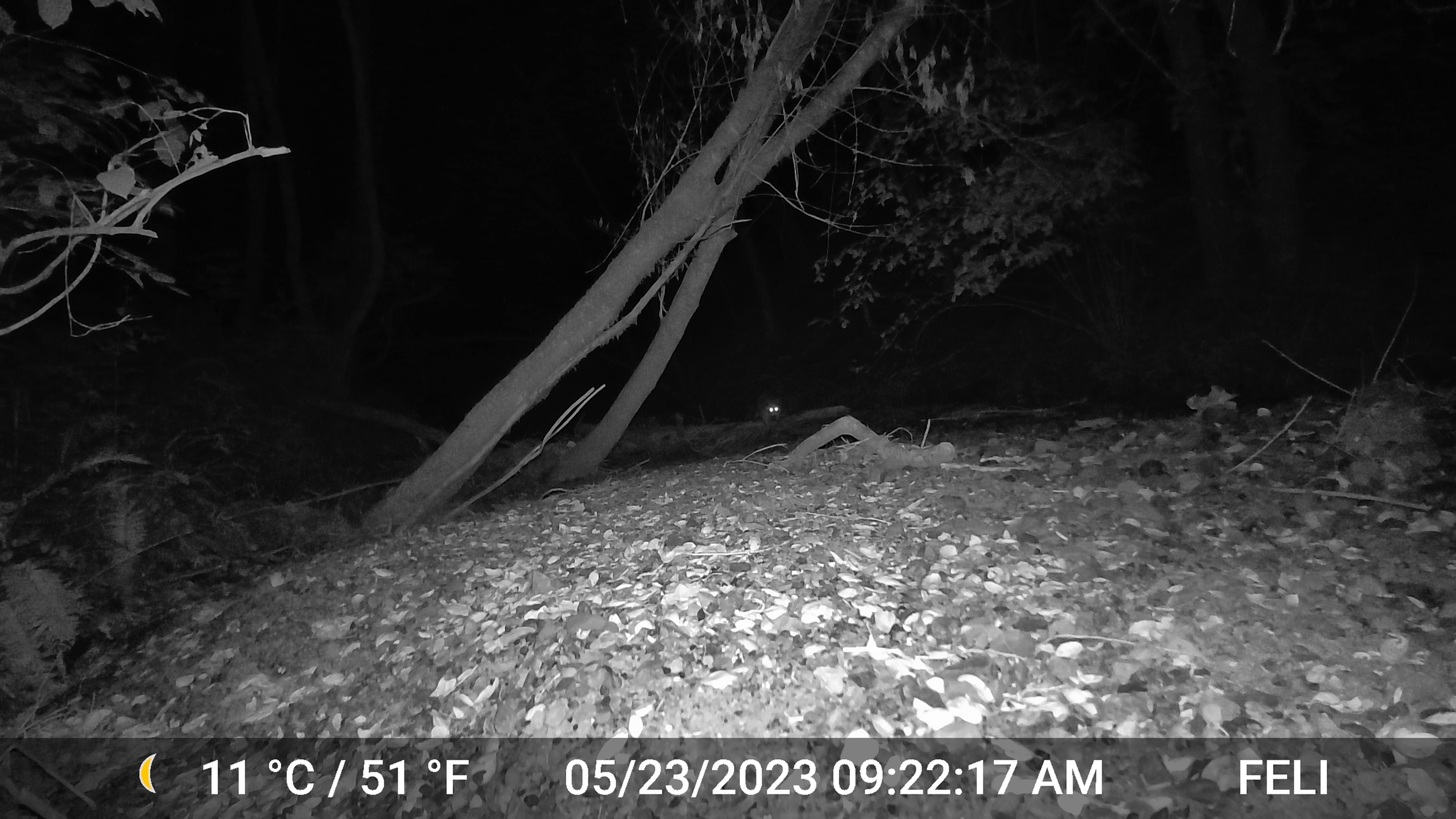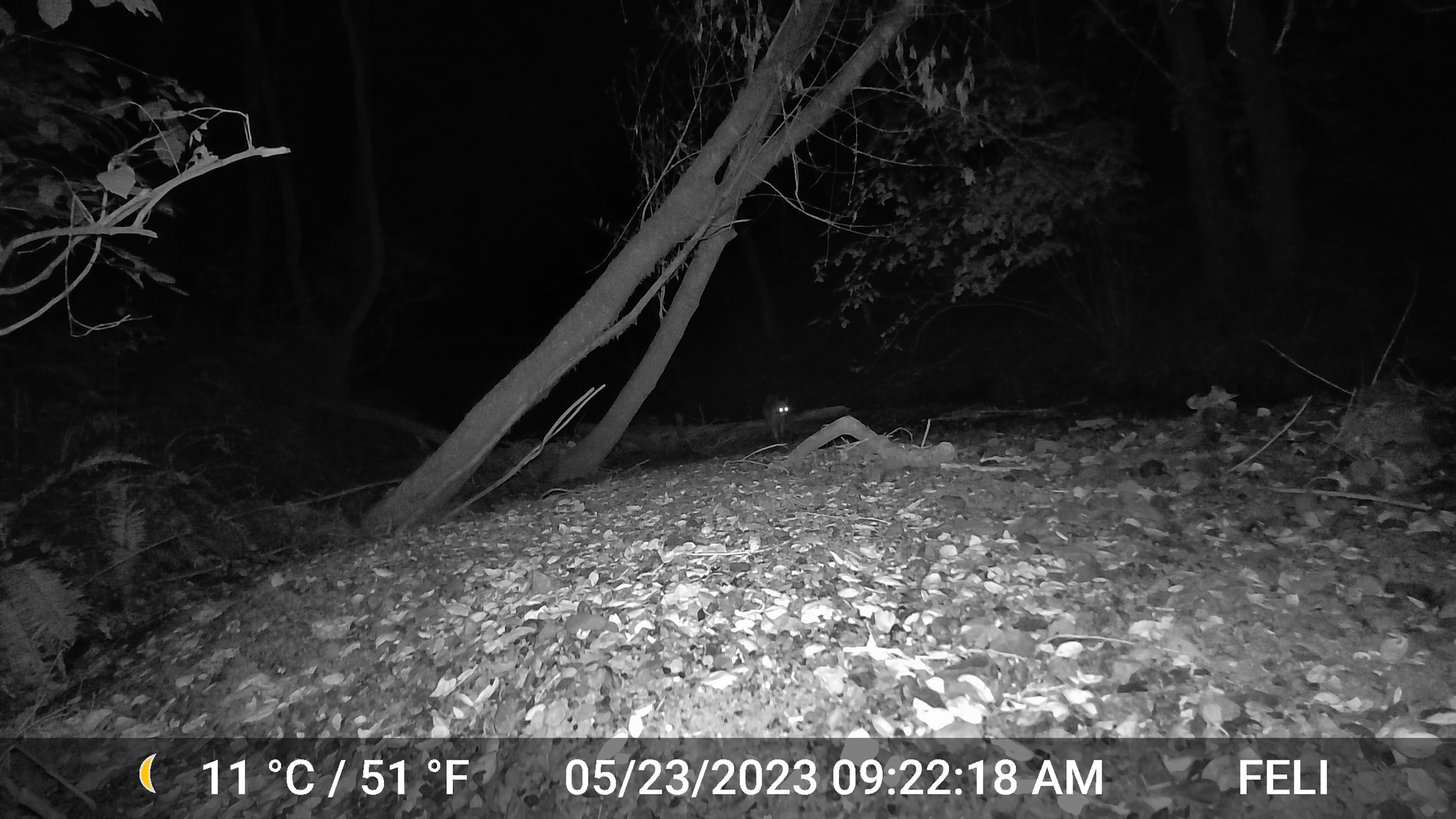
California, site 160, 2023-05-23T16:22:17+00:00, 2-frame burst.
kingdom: Animalia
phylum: Chordata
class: Mammalia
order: Carnivora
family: Procyonidae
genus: Procyon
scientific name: Procyon lotor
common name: raccoon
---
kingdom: Animalia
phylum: Chordata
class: Mammalia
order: Carnivora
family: Felidae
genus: Lynx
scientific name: Lynx rufus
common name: bobcat